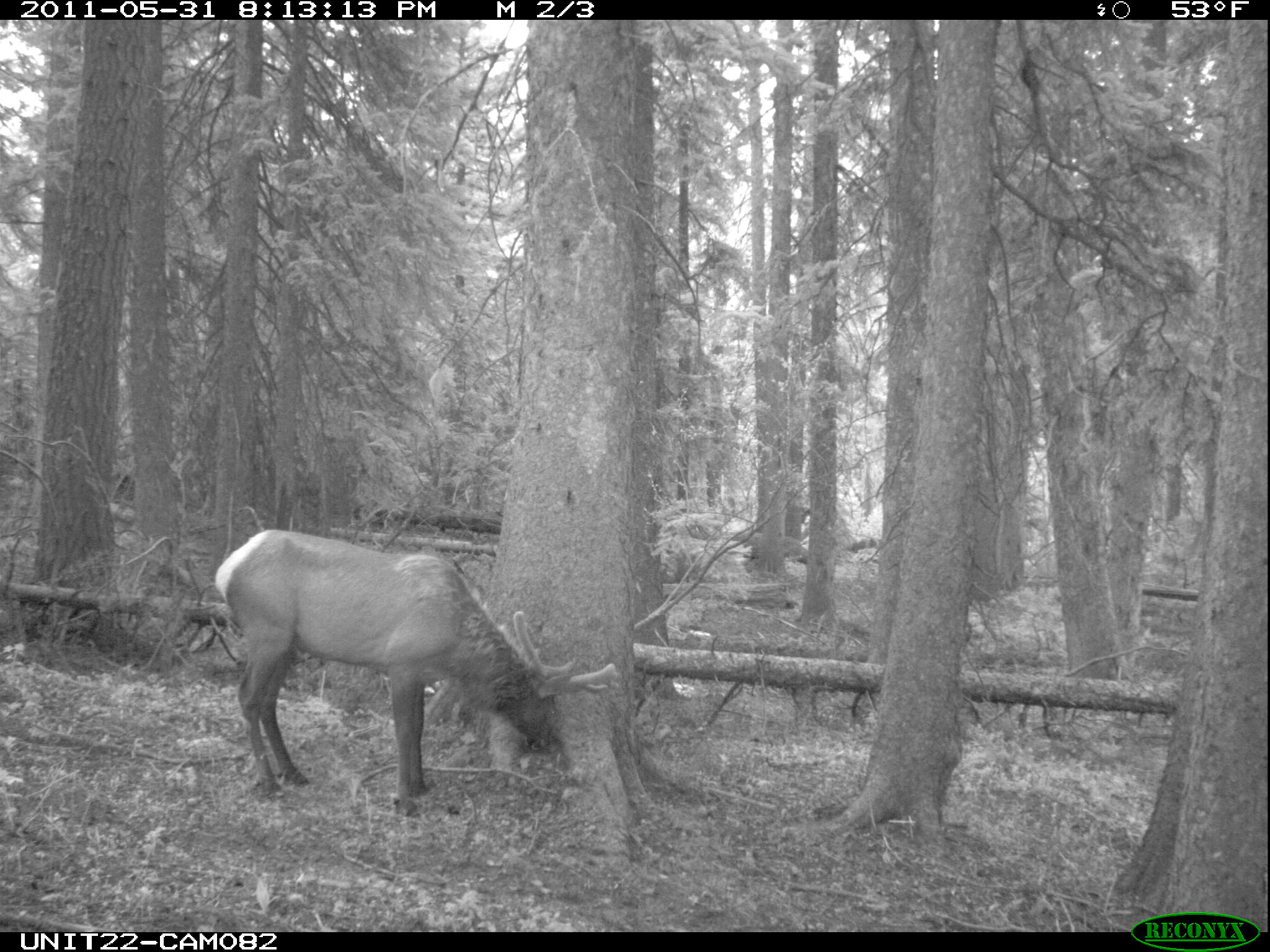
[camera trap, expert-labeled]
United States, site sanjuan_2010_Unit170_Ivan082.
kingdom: Animalia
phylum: Chordata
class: Mammalia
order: Artiodactyla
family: Cervidae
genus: Cervus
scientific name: Cervus elaphus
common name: red deer